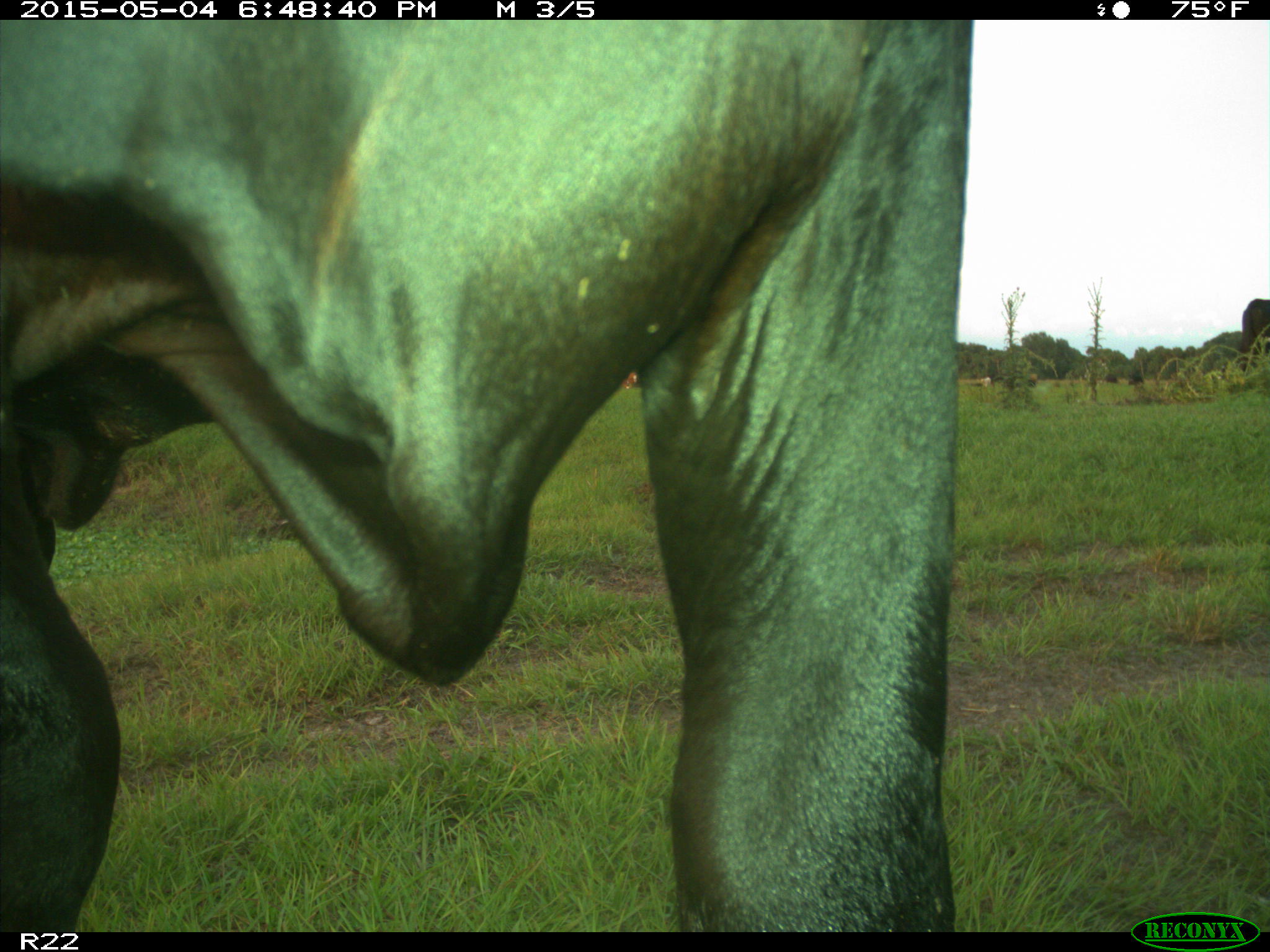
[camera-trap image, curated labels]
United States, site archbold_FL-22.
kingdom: Animalia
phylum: Chordata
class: Mammalia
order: Artiodactyla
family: Bovidae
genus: Bos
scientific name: Bos taurus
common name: domestic cow